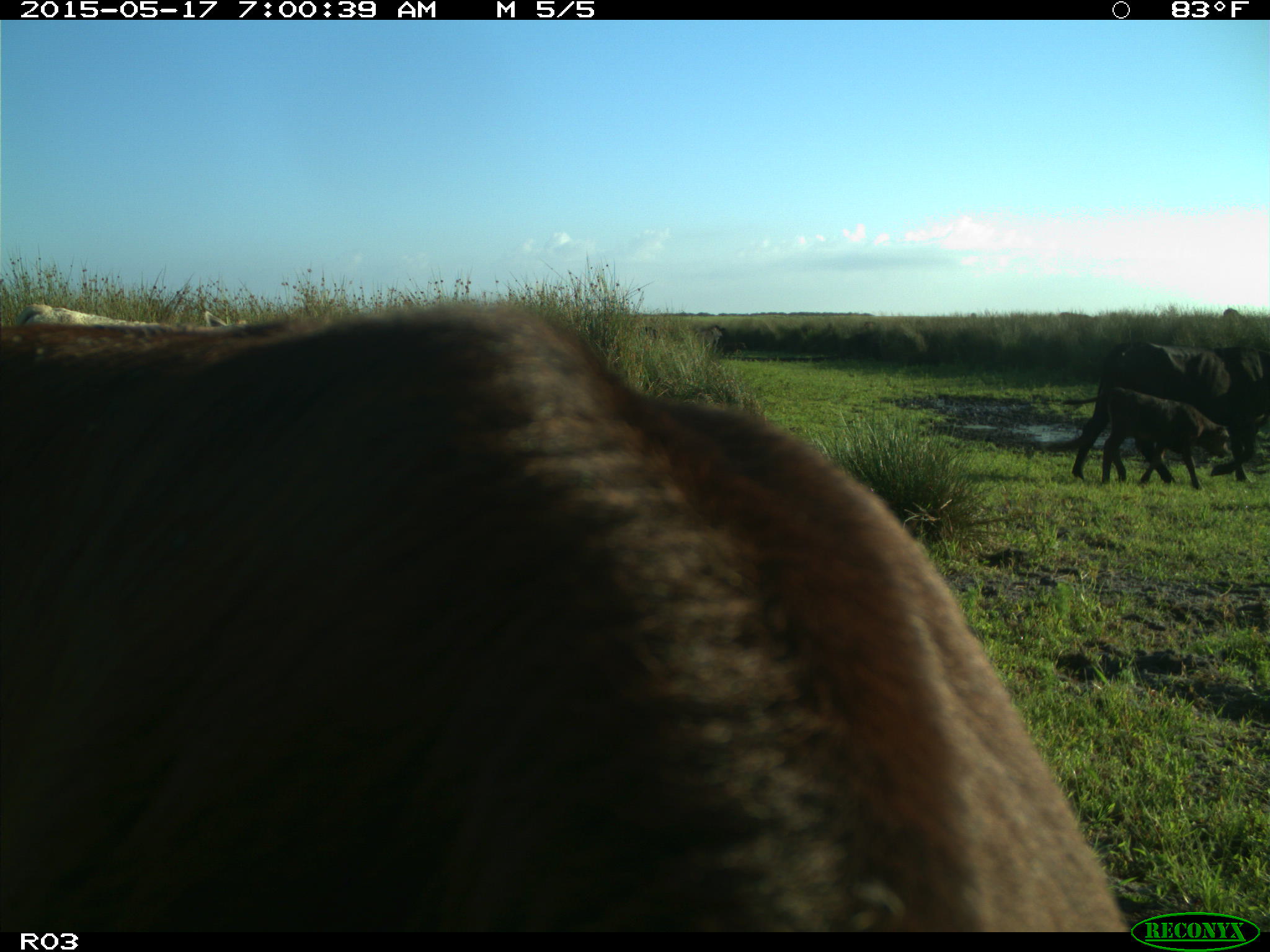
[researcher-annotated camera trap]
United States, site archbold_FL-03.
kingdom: Animalia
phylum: Chordata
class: Mammalia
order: Artiodactyla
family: Bovidae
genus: Bos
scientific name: Bos taurus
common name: domestic cow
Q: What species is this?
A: Bos taurus (domestic cow).